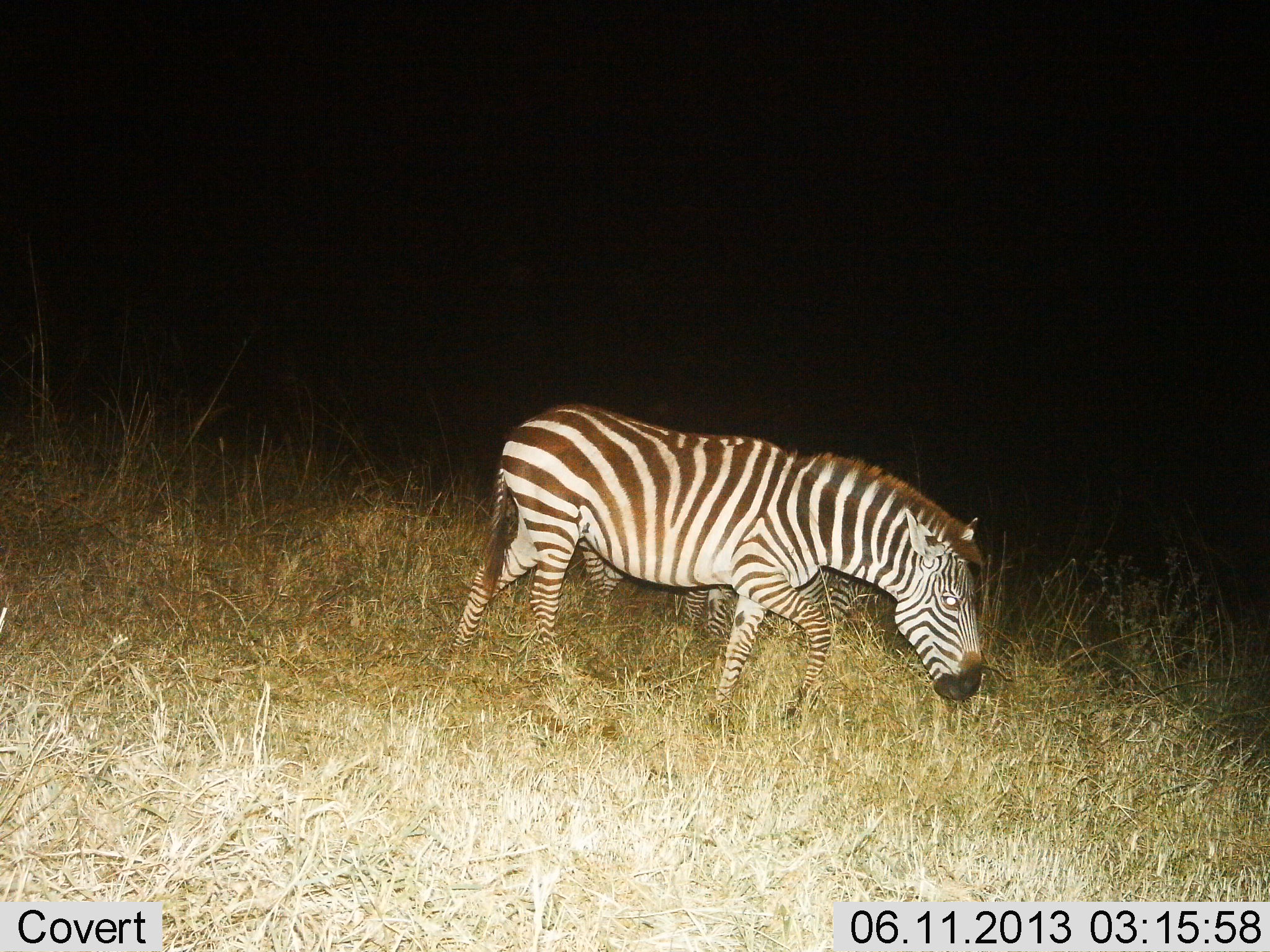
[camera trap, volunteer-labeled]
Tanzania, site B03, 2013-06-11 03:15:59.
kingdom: Animalia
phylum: Chordata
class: Mammalia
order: Perissodactyla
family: Equidae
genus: Equus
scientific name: Equus quagga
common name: plains zebra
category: zebra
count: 1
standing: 29%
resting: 0%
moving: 52%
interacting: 0%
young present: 0%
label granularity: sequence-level